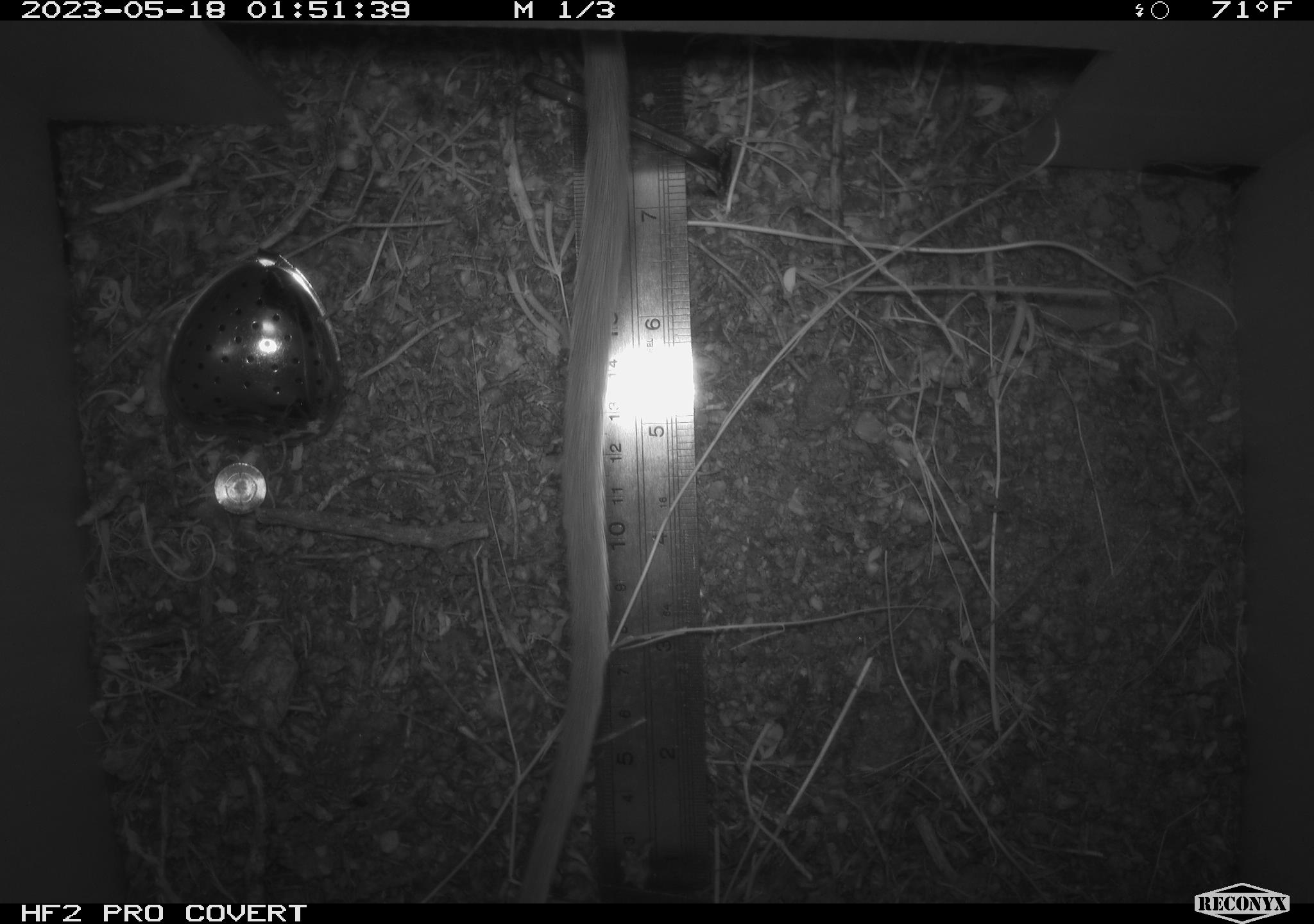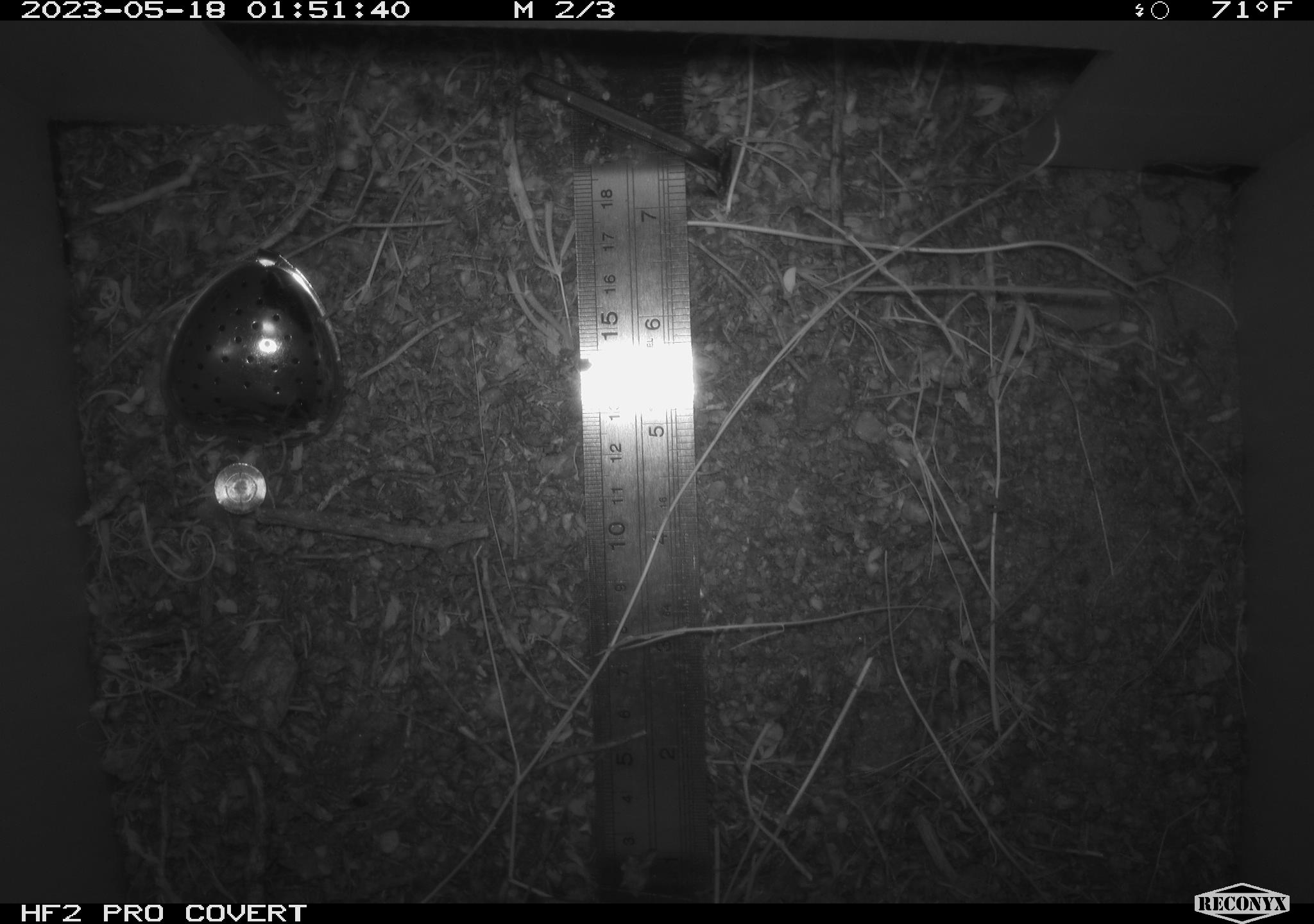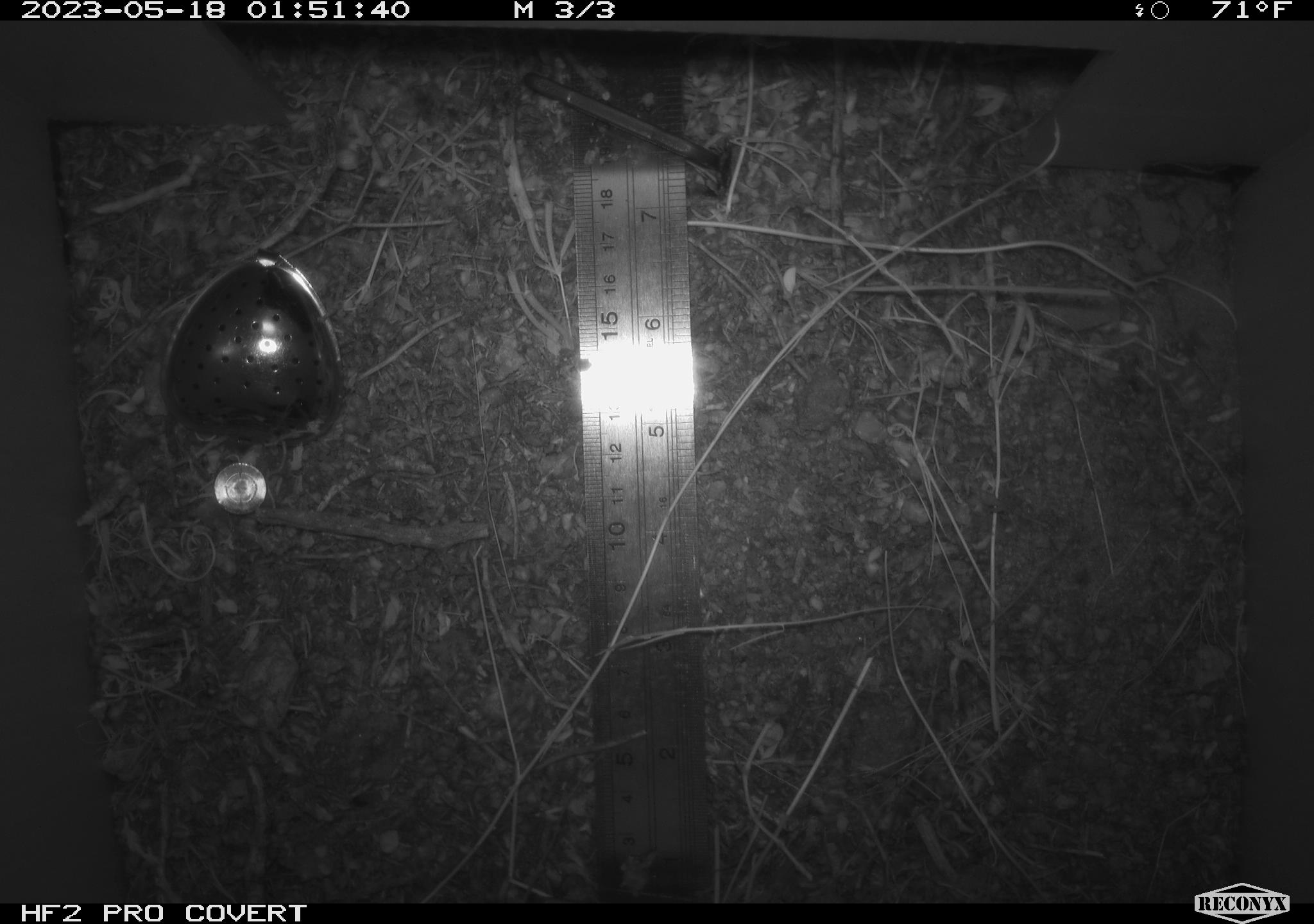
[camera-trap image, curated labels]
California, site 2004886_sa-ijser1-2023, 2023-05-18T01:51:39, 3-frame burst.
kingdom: Animalia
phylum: Chordata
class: Mammalia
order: Rodentia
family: Cricetidae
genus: Neotoma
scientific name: Neotoma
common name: pack rat or woodrat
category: neotoma species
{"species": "neotoma species (pack rat or woodrat) (Neotoma)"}